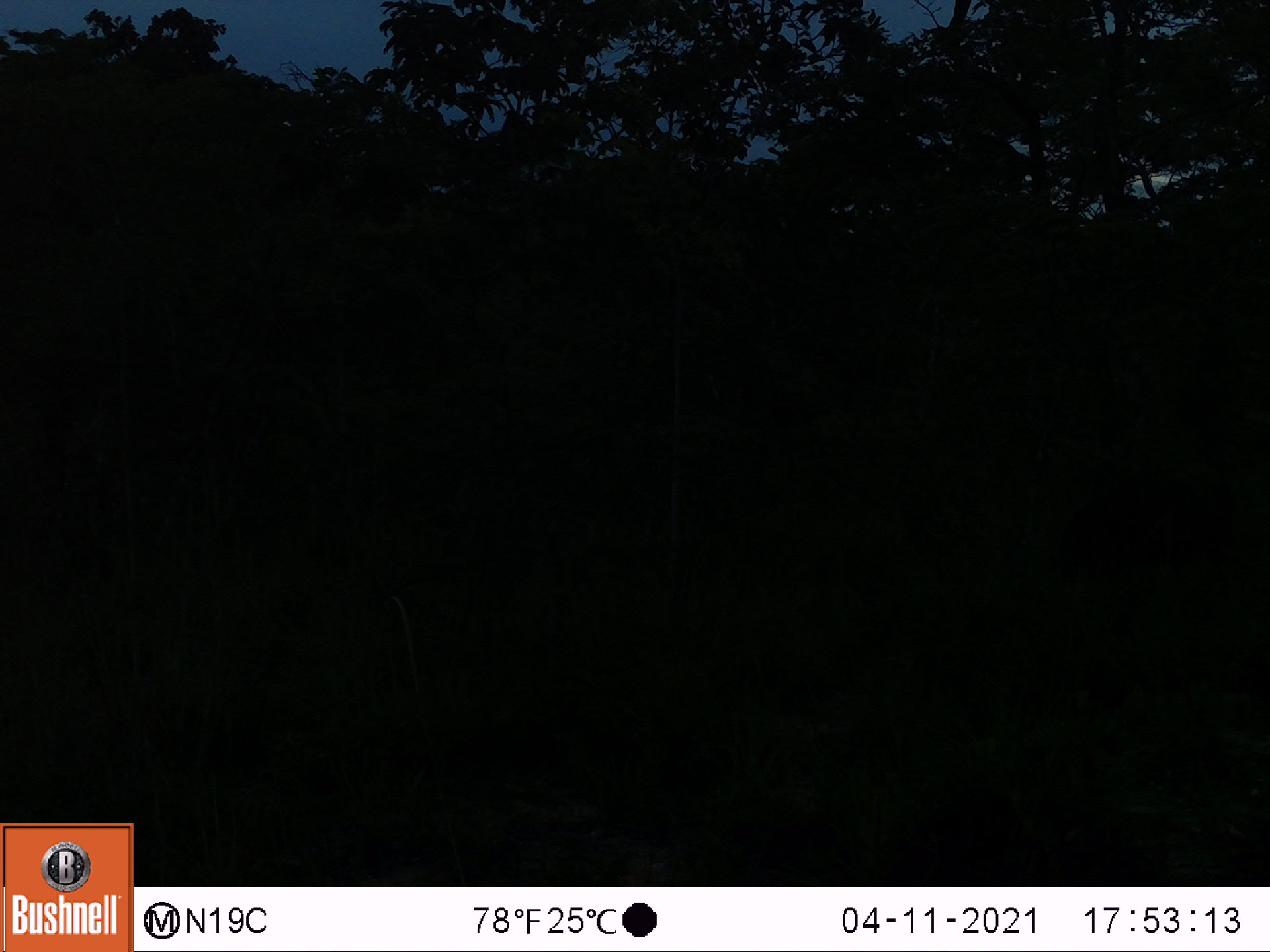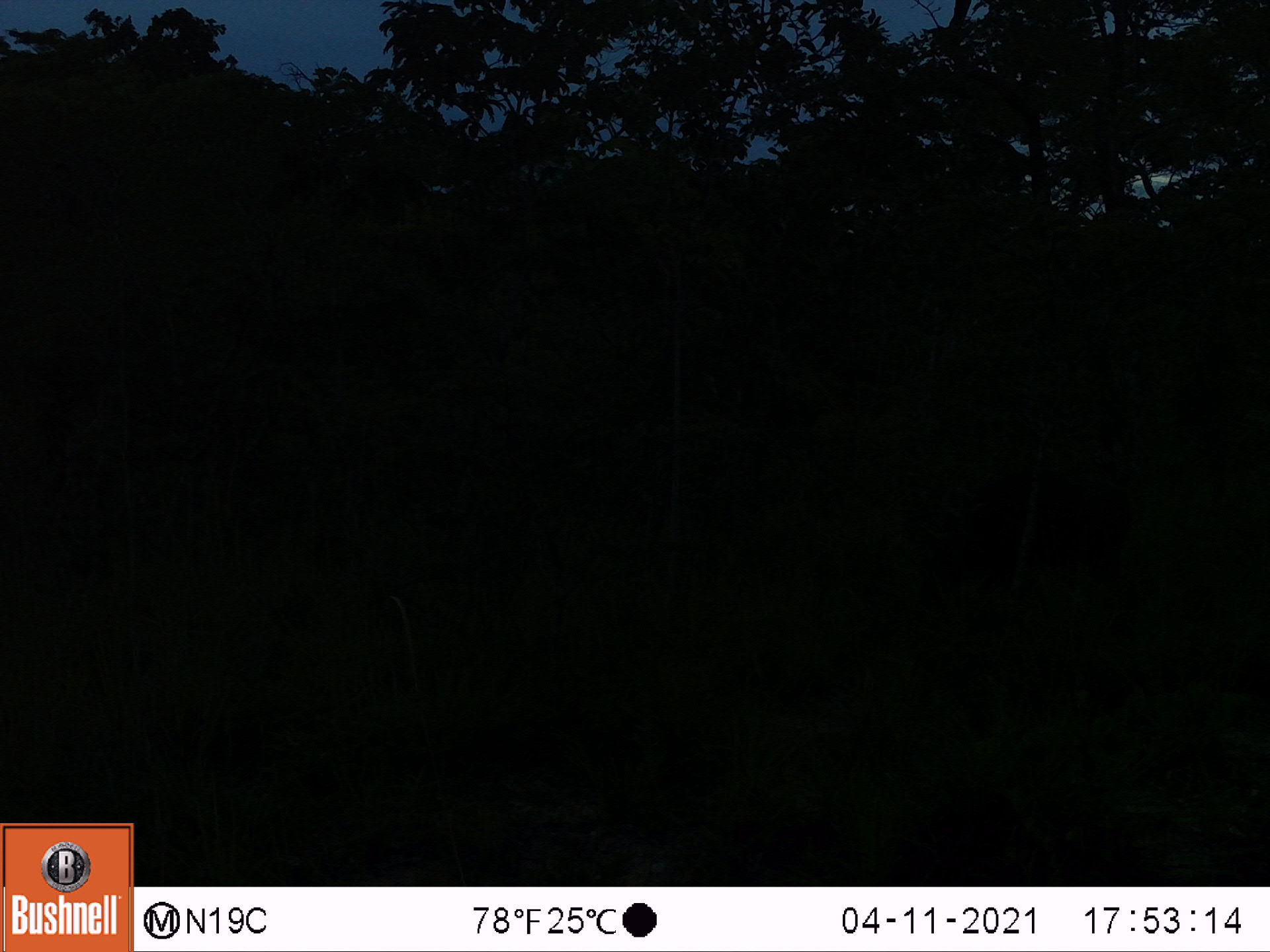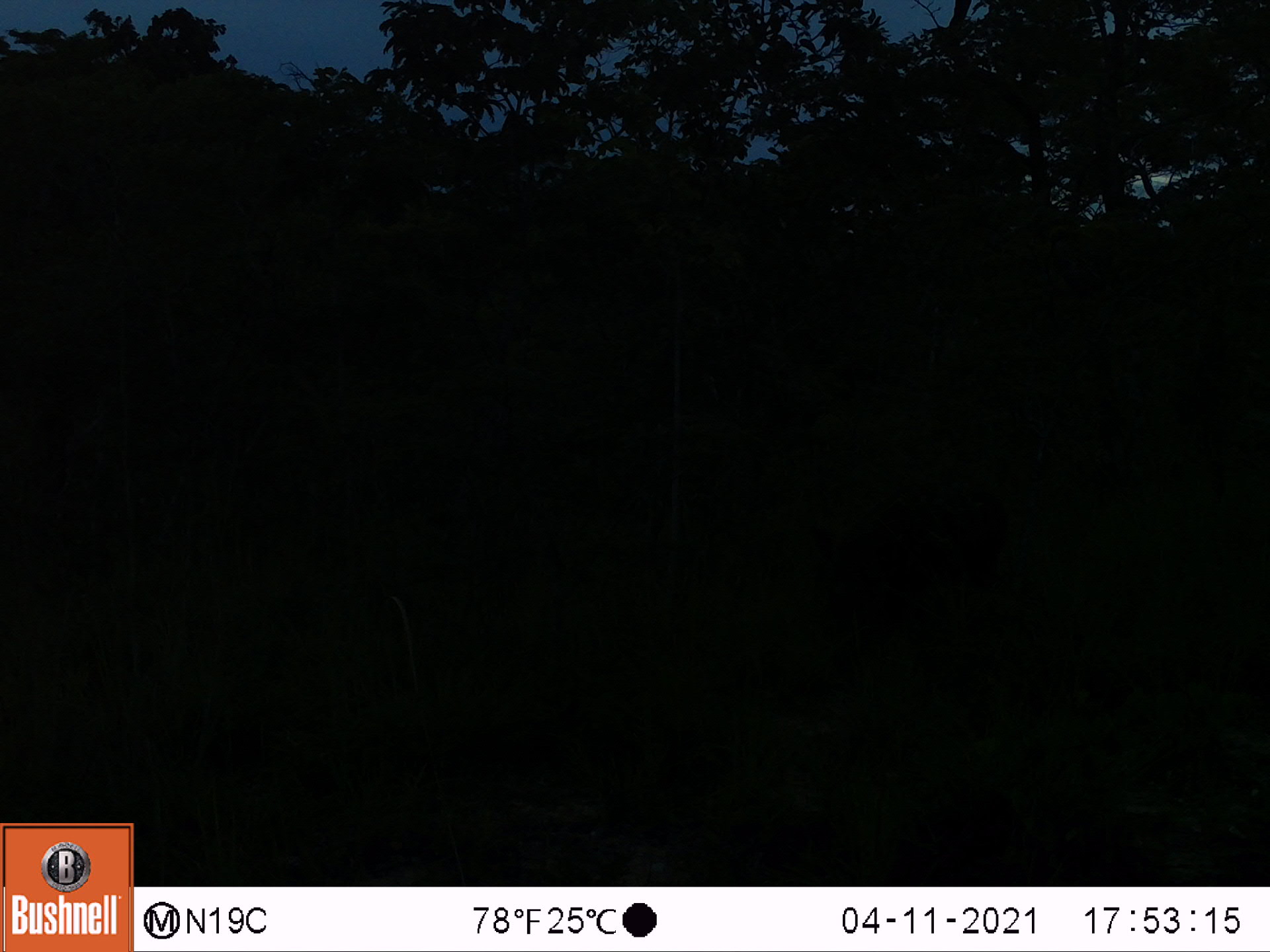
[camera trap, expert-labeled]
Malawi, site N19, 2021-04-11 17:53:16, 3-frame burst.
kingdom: Animalia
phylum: Chordata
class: Mammalia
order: Artiodactyla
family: Suidae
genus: Potamochoerus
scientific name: Potamochoerus larvatus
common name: bushpig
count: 1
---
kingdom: Animalia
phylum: Chordata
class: Mammalia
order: Artiodactyla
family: Bovidae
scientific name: Antilopinae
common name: small antelope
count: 1